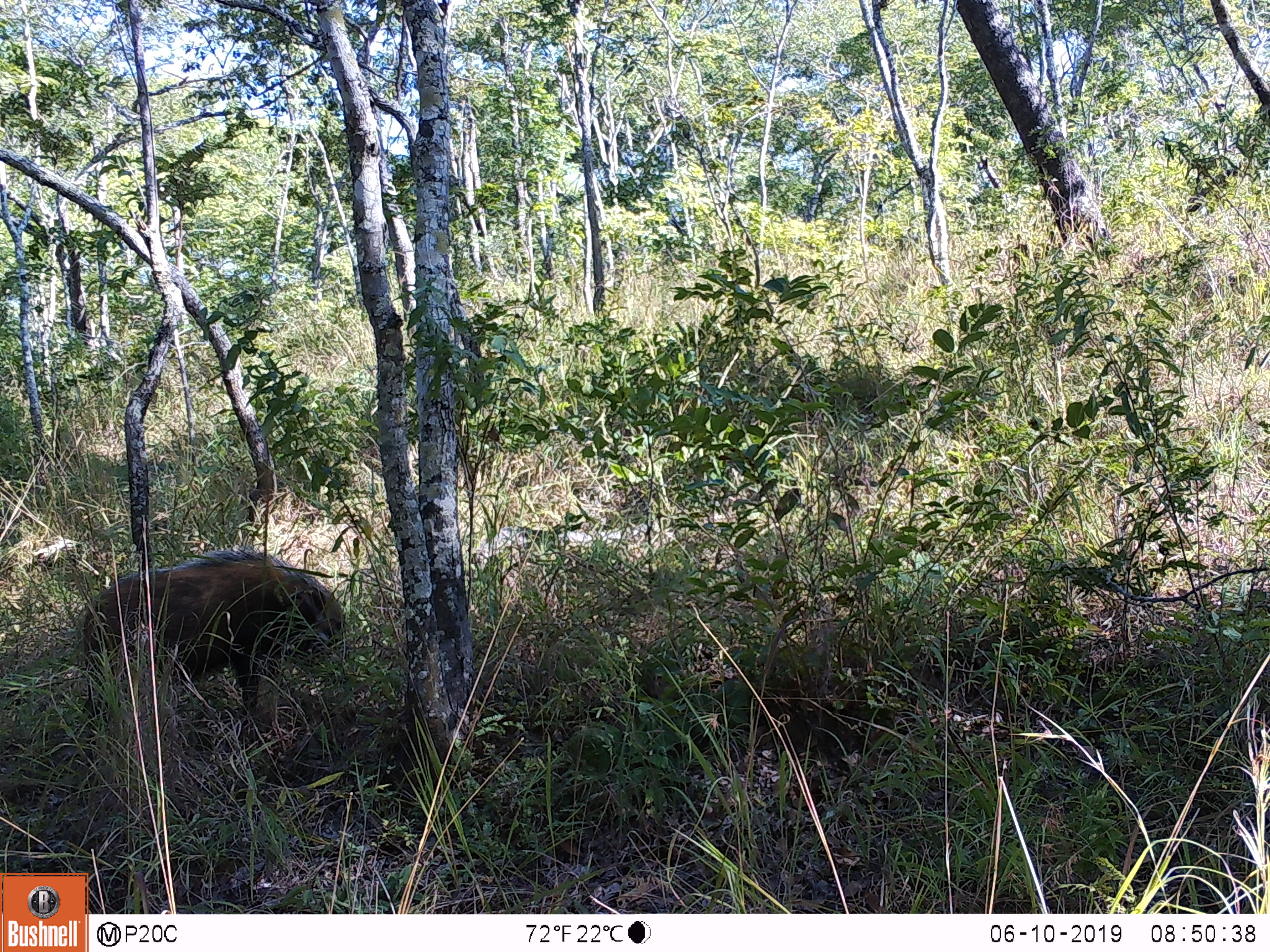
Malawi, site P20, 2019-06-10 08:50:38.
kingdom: Animalia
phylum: Chordata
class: Mammalia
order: Artiodactyla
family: Suidae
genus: Potamochoerus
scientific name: Potamochoerus larvatus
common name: bushpig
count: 1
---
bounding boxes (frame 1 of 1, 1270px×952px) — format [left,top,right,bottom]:
bushpig: [72,547,361,772]